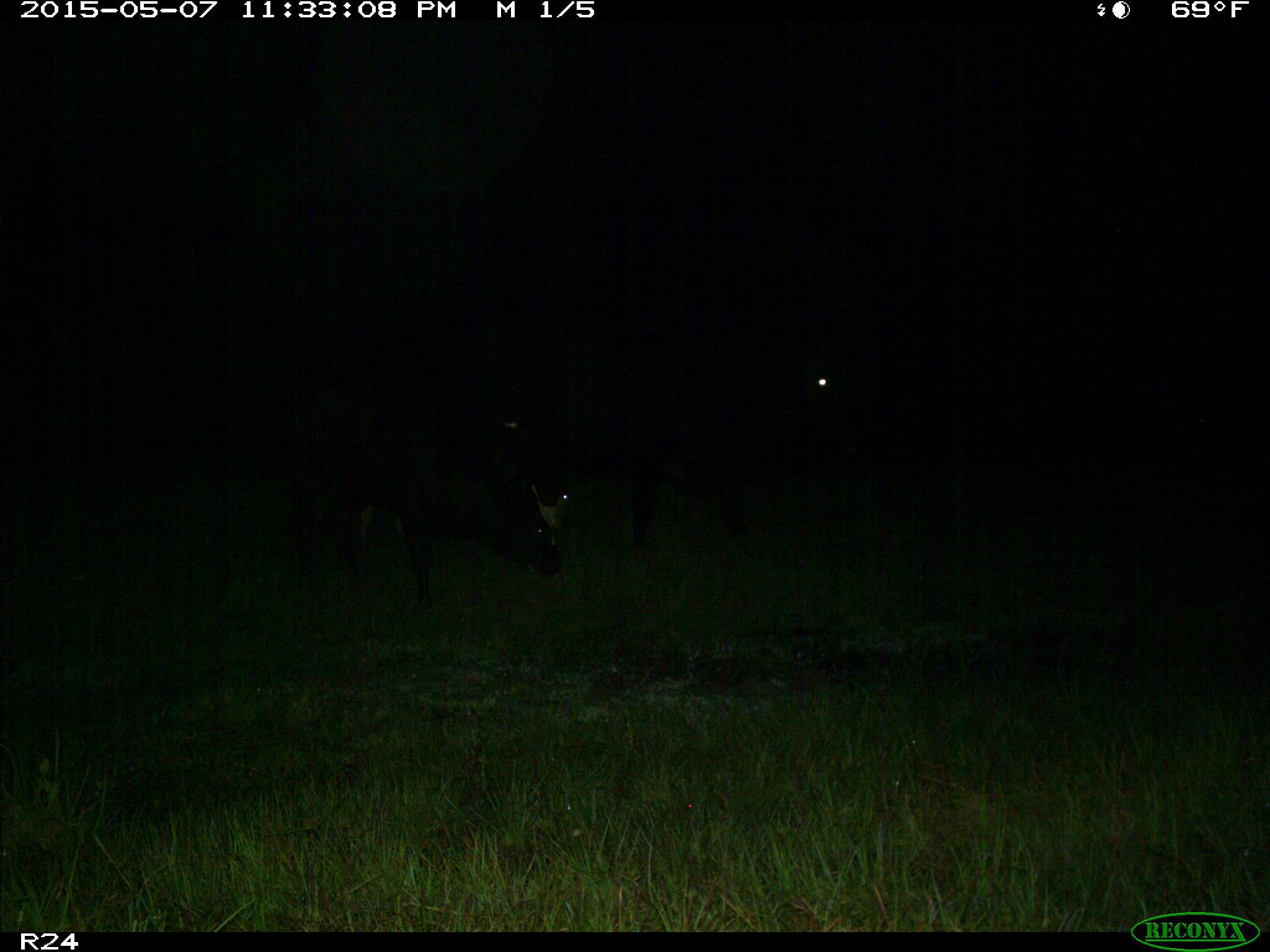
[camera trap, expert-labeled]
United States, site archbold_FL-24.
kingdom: Animalia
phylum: Chordata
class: Mammalia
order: Artiodactyla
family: Bovidae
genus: Bos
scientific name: Bos taurus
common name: domestic cow